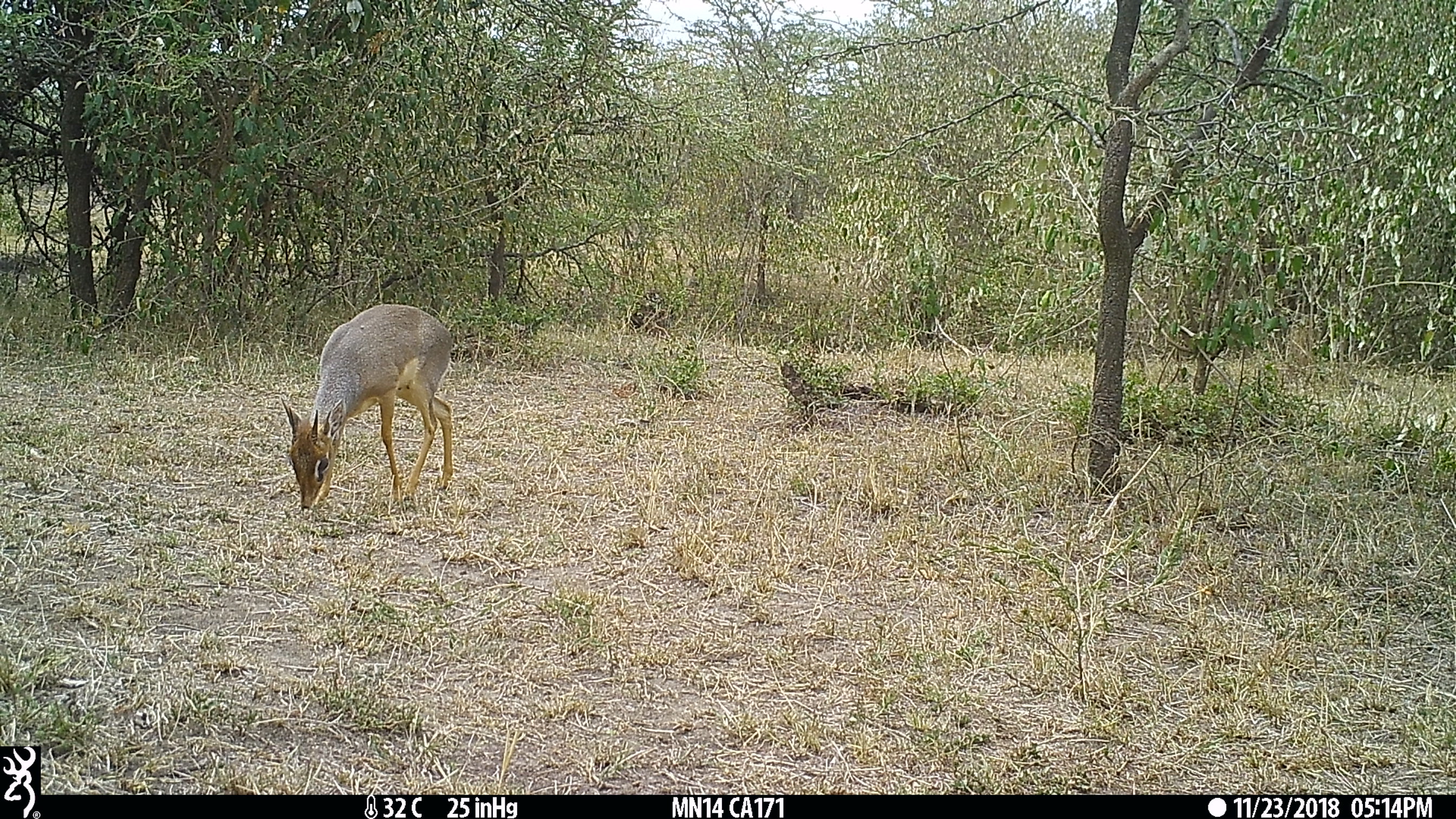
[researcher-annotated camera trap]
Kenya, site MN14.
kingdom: Animalia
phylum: Chordata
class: Mammalia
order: Artiodactyla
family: Bovidae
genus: Madoqua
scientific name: Madoqua kirkii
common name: kirk's dik-dik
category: dikdik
Dikdik (kirk's dik-dik) (Madoqua kirkii).